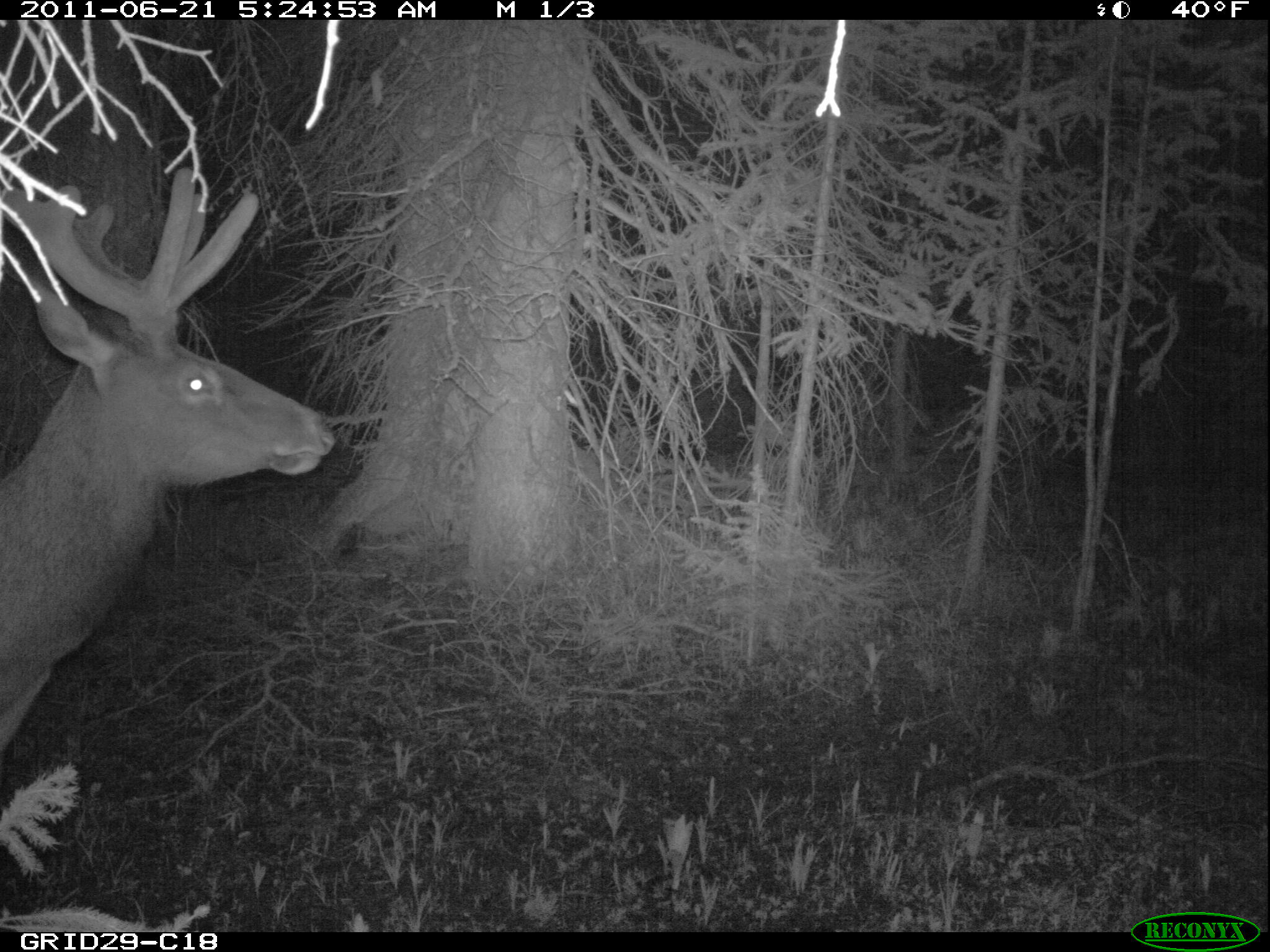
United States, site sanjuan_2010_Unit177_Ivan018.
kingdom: Animalia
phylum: Chordata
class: Mammalia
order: Artiodactyla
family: Cervidae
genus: Cervus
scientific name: Cervus elaphus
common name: red deer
Cervus elaphus (red deer).